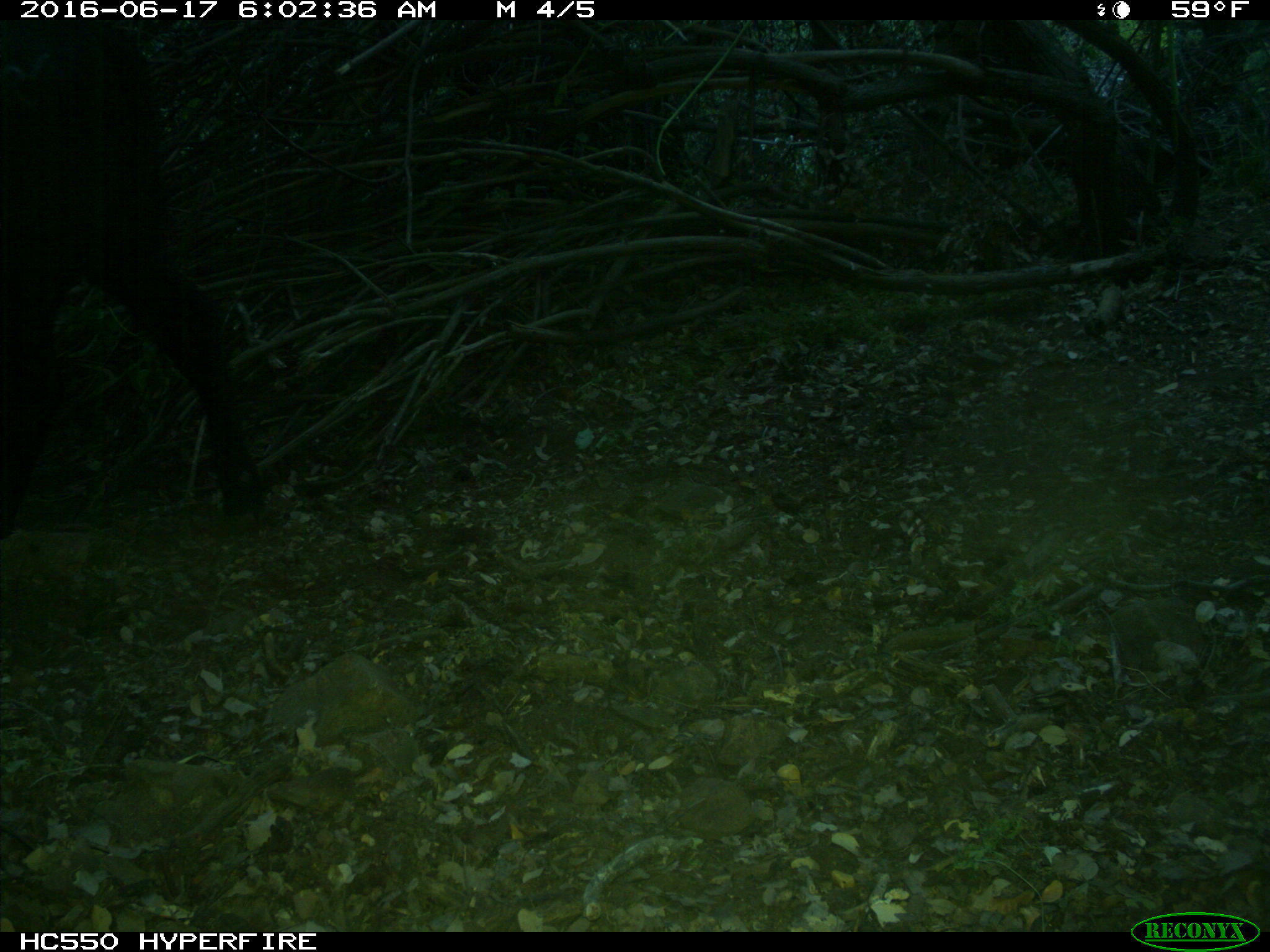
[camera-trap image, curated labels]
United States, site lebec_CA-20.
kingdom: Animalia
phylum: Chordata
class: Mammalia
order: Artiodactyla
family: Bovidae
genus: Bos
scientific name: Bos taurus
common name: domestic cow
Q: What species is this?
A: Bos taurus (domestic cow).